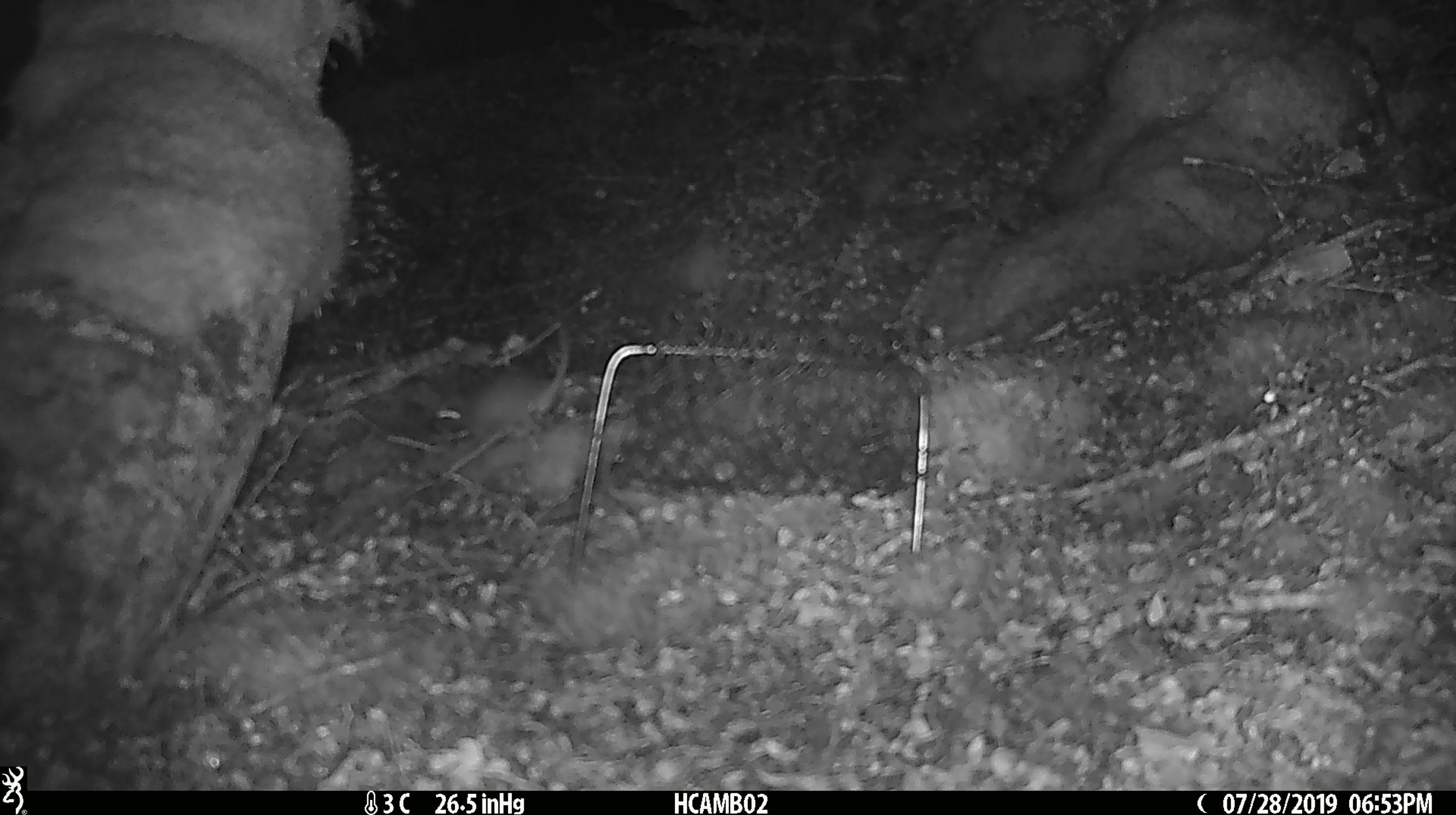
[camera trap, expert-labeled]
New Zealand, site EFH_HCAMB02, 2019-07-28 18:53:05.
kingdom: Animalia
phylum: Chordata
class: Mammalia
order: Rodentia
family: Muridae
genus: Mus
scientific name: Mus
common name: mouse